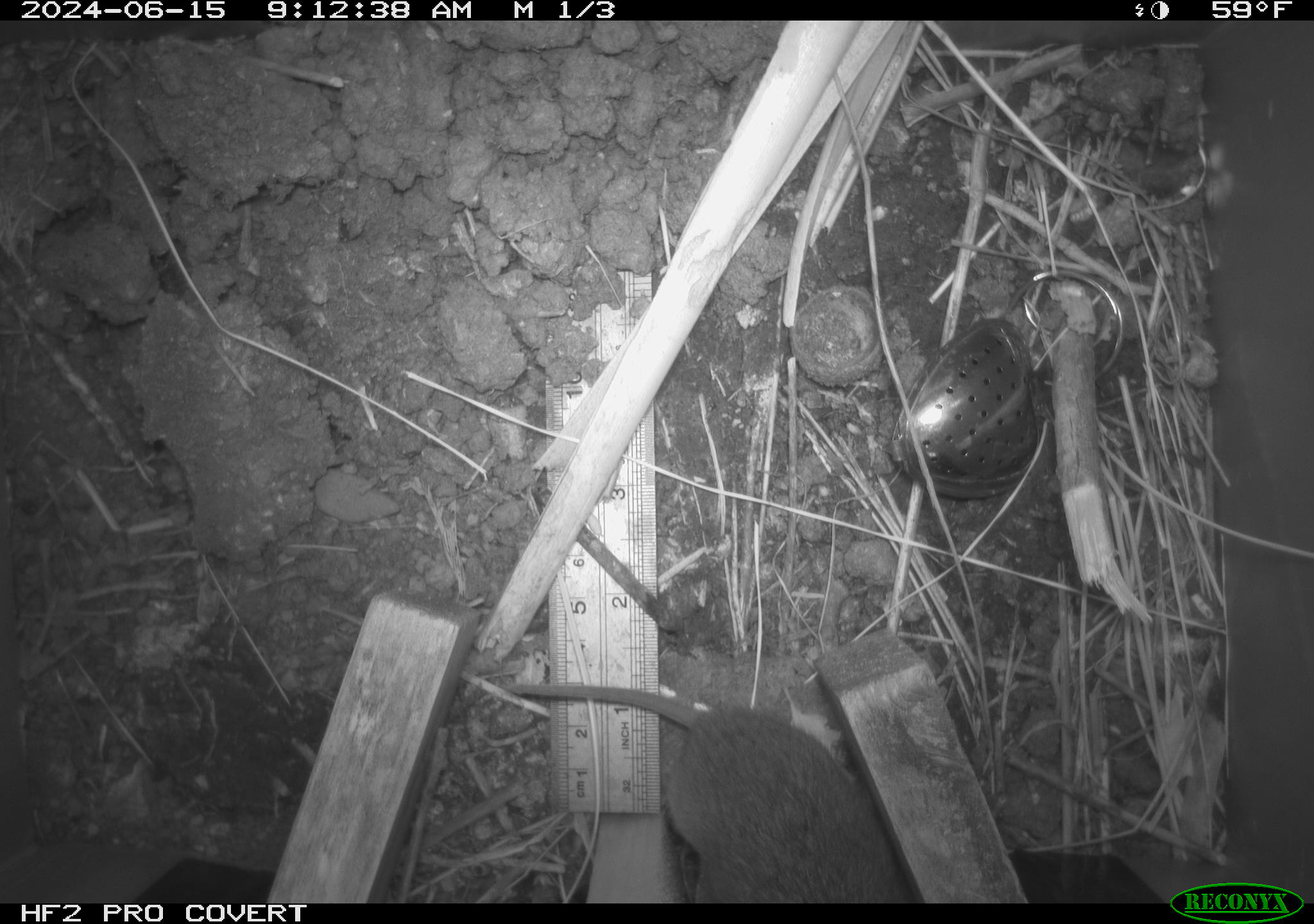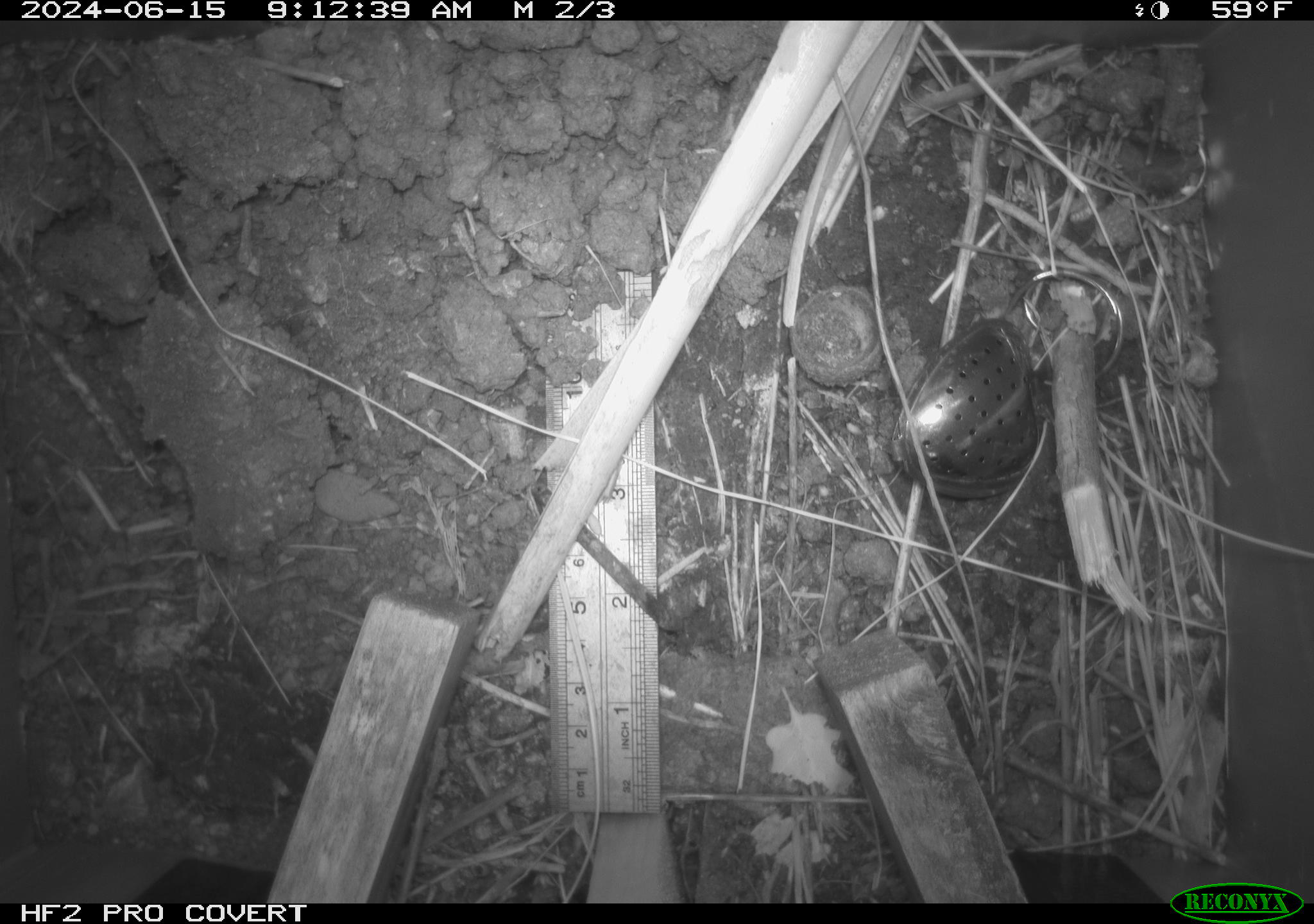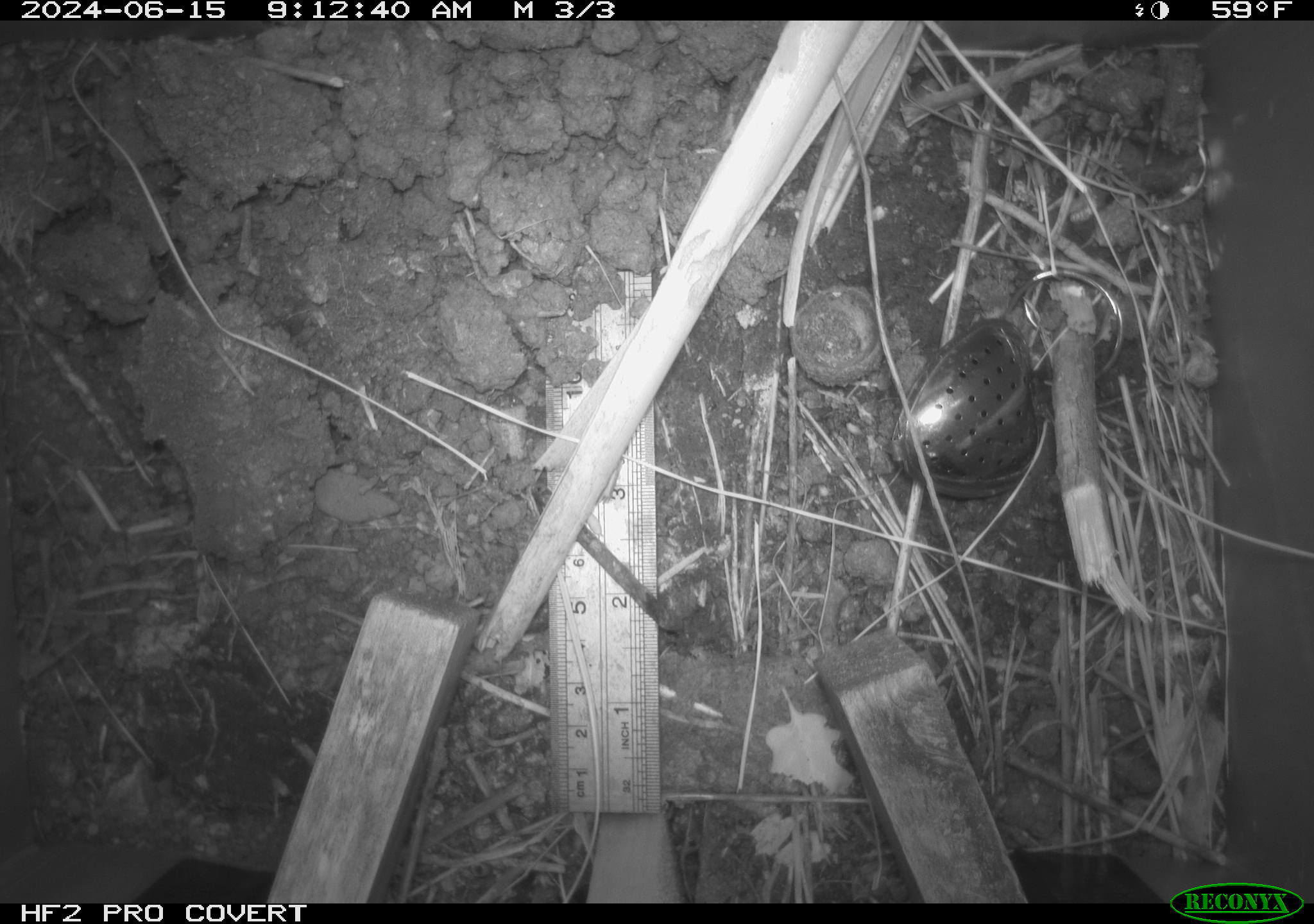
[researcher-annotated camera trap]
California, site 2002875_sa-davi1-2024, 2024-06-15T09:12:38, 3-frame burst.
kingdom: Animalia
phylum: Chordata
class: Mammalia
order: Rodentia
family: Cricetidae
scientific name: Arvicolinae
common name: voles, lemmings, and muskrats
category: arvicolinae subfamily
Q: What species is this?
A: Arvicolinae subfamily (voles, lemmings, and muskrats) (Arvicolinae).